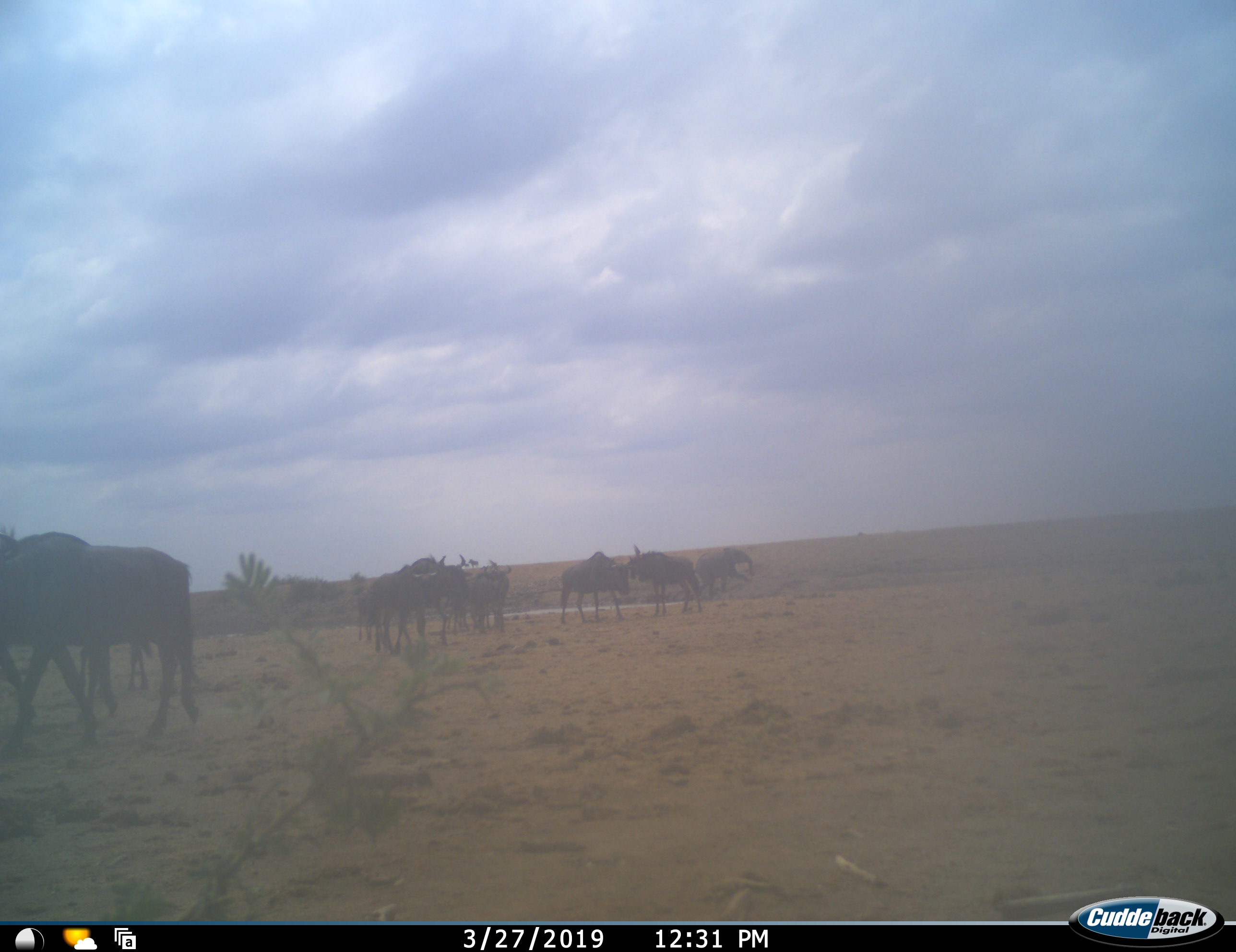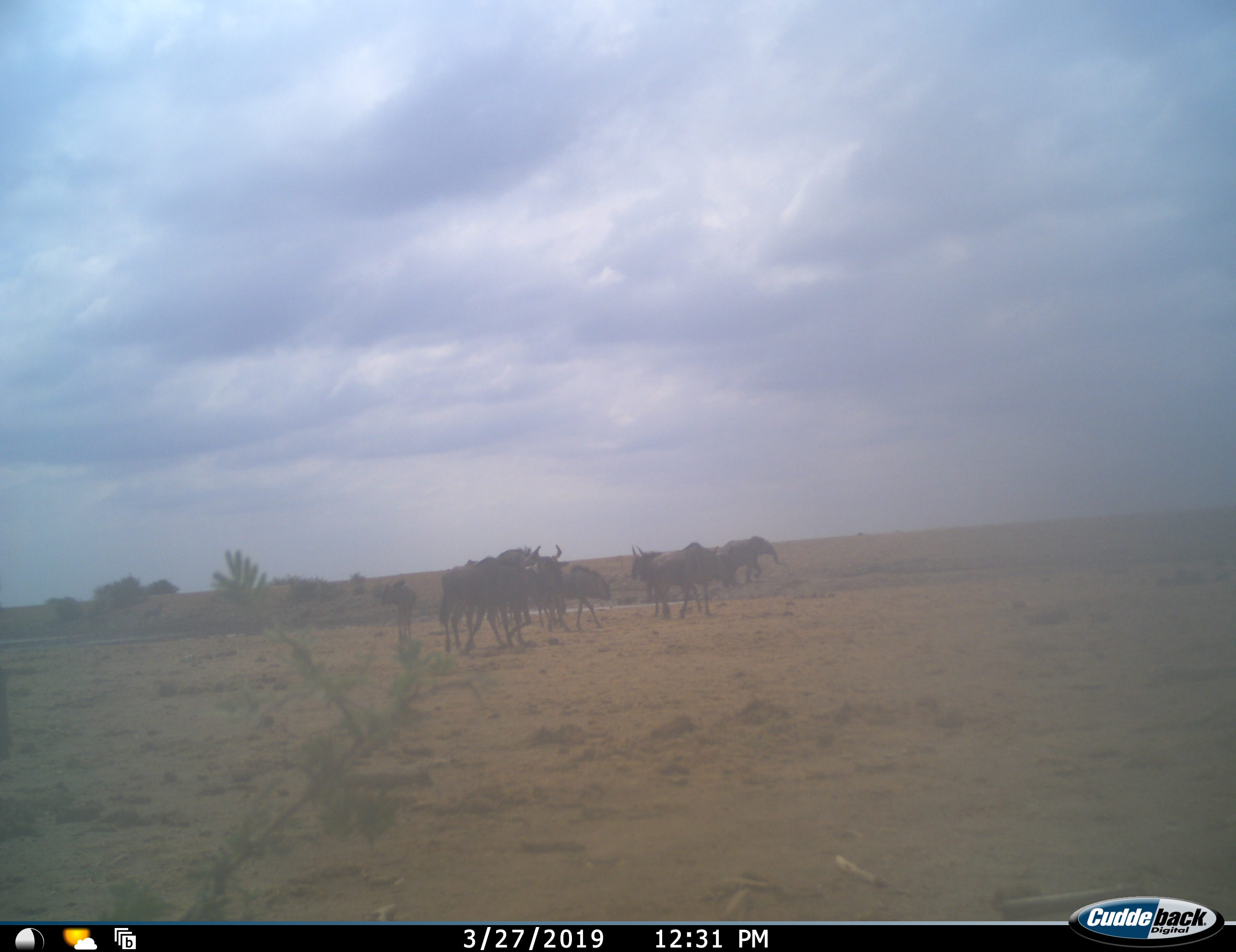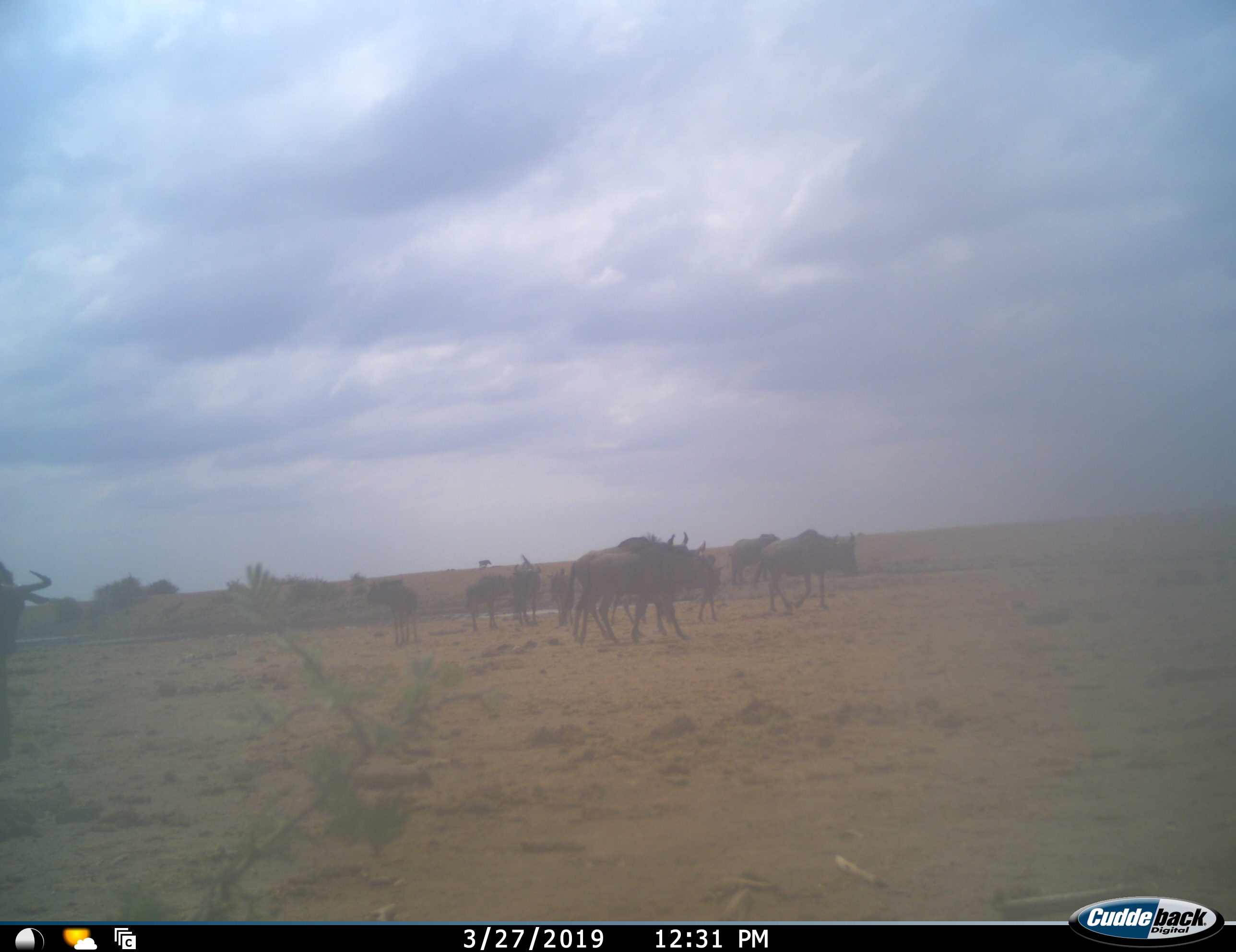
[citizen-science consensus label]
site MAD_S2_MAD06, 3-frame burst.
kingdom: Animalia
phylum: Chordata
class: Mammalia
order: Artiodactyla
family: Bovidae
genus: Connochaetes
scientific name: Connochaetes taurinus taurinus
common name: blue wildebeest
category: wildebeestblue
Wildebeestblue (blue wildebeest) (Connochaetes taurinus taurinus), count 11-50. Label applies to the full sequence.